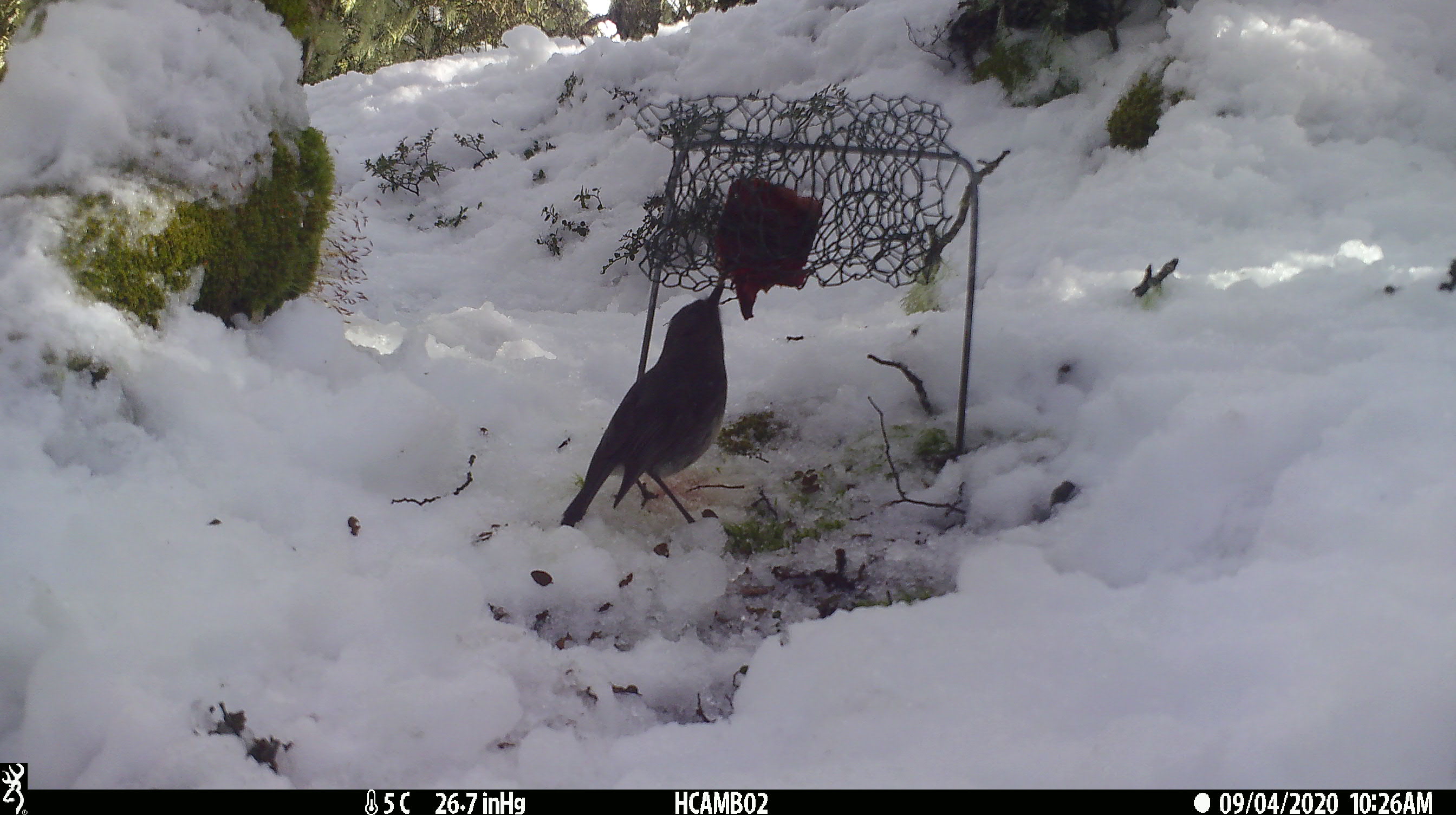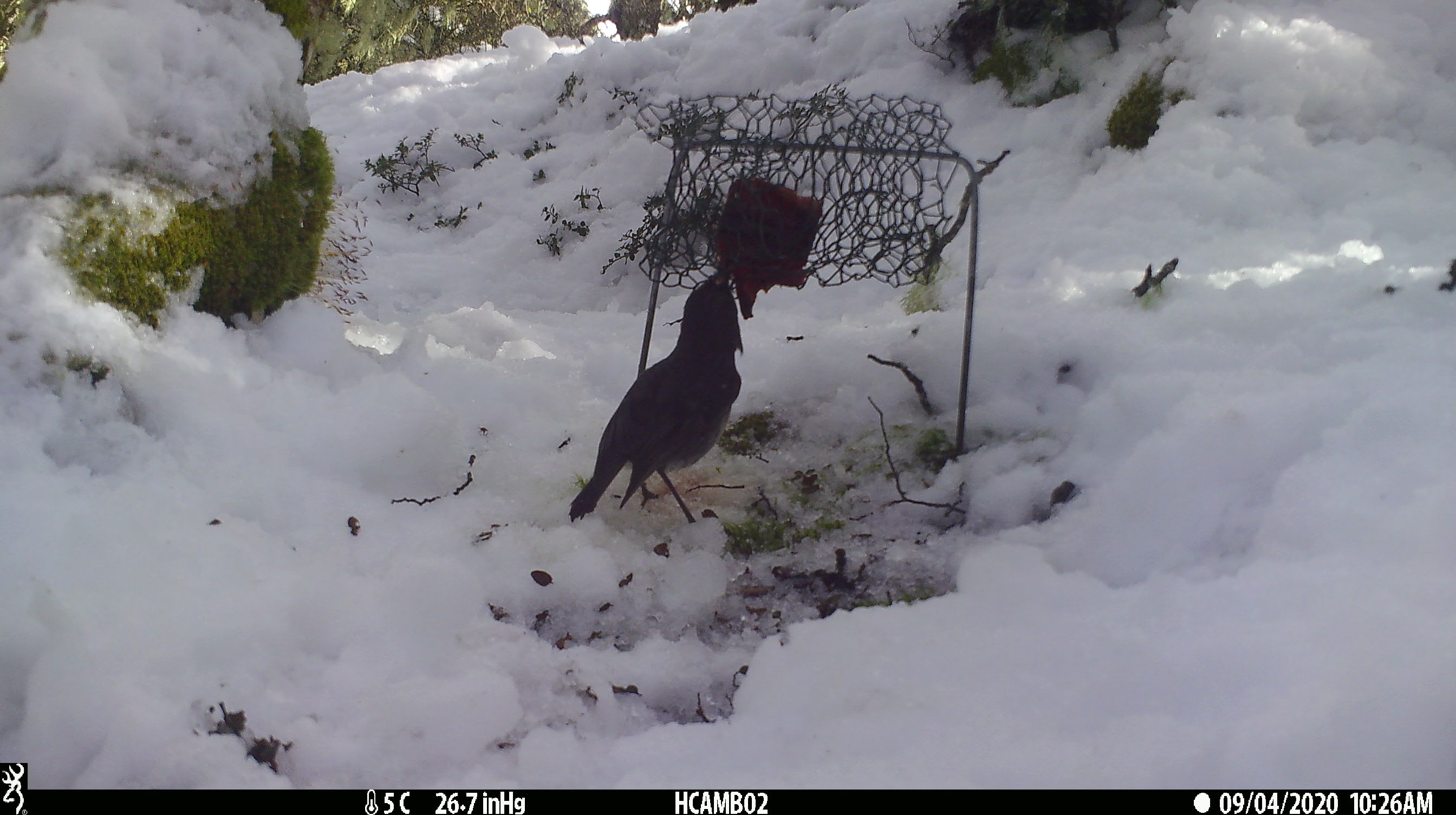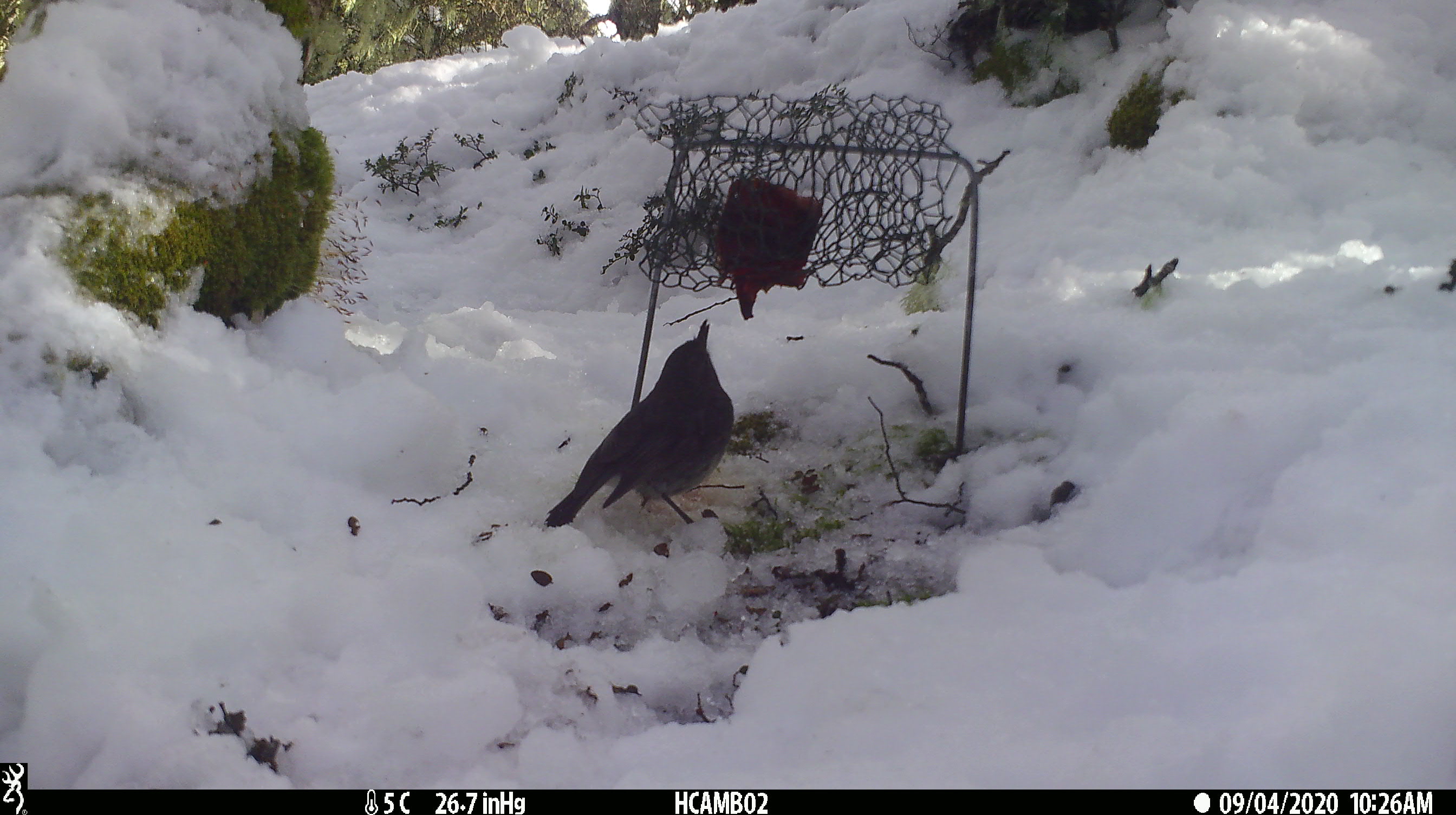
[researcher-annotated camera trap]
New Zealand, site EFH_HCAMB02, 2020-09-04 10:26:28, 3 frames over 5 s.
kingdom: Animalia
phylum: Chordata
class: Aves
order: Passeriformes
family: Petroicidae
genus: Petroica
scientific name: Petroica australis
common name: new zealand robin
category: robin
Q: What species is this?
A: Robin (new zealand robin) (Petroica australis).